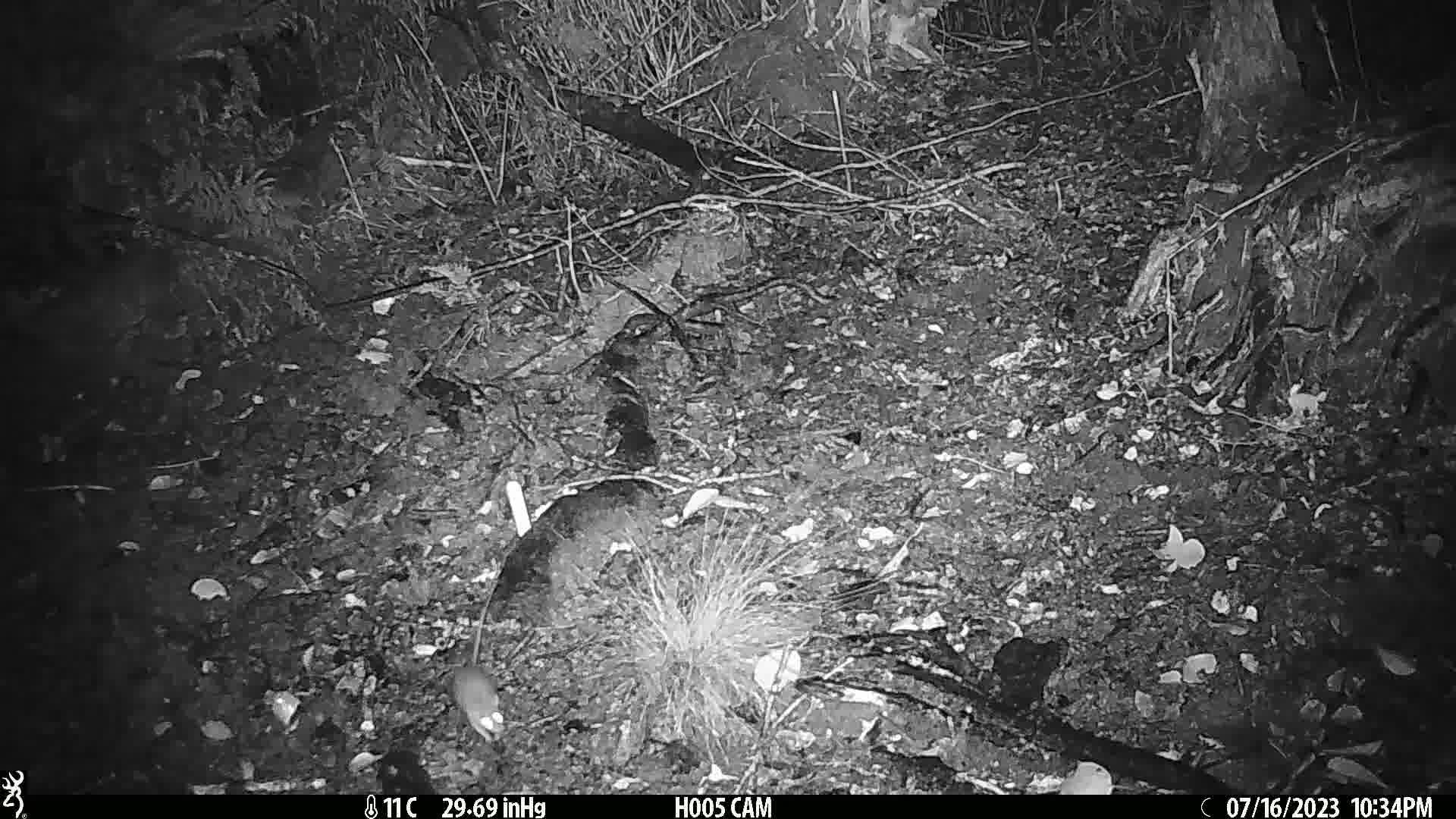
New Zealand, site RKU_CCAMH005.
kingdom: Animalia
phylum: Chordata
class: Mammalia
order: Rodentia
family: Muridae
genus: Rattus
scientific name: Rattus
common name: rat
Rat (Rattus).